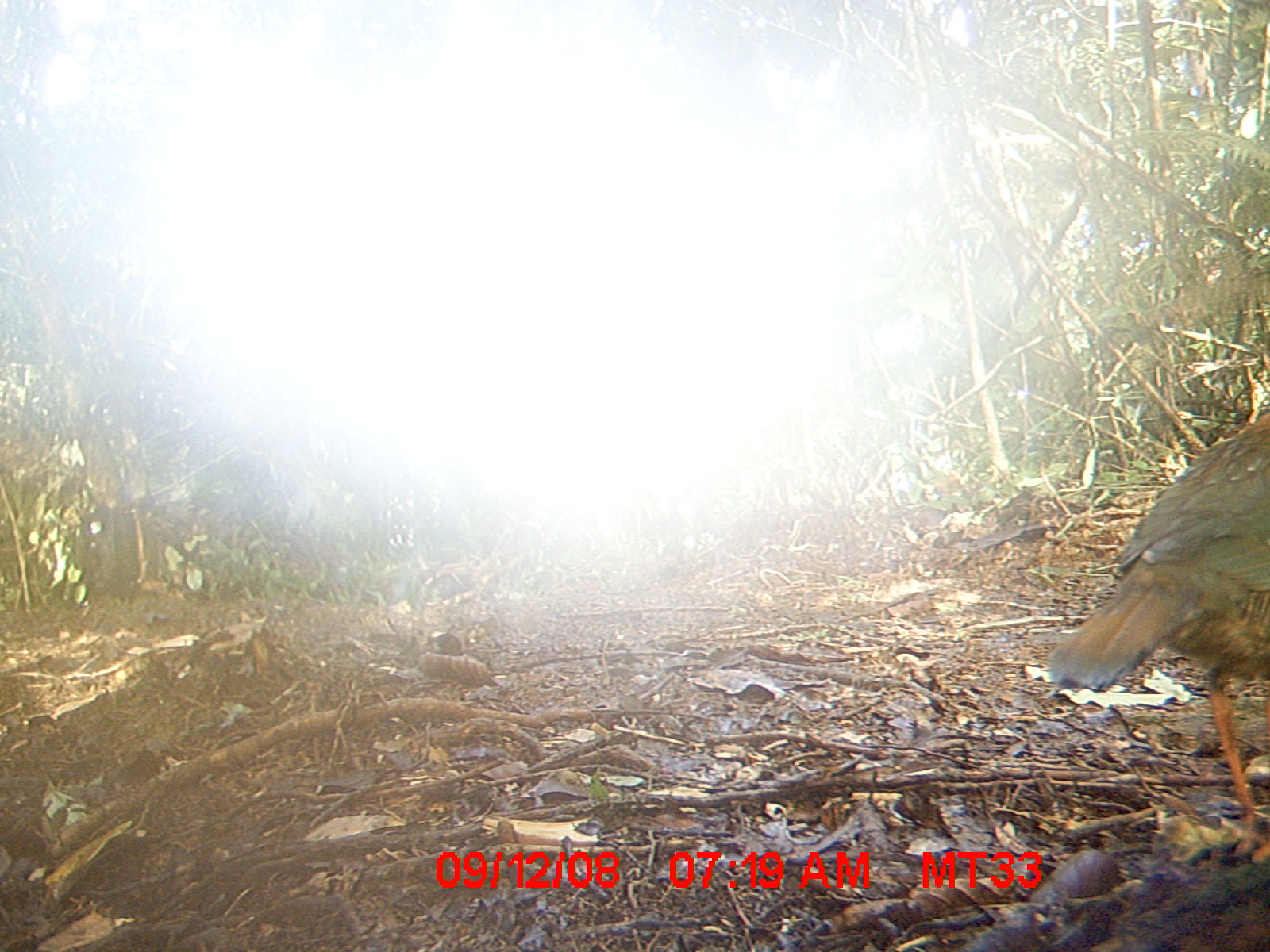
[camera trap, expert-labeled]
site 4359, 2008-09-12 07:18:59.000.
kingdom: Animalia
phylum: Chordata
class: Aves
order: Coraciiformes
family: Brachypteraciidae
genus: Brachypteracias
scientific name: Brachypteracias squamiger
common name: scaly ground-roller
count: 1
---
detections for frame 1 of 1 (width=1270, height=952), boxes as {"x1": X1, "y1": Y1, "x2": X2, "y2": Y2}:
brachypteracias squamiger: {"x1": 1046, "y1": 407, "x2": 1270, "y2": 832}